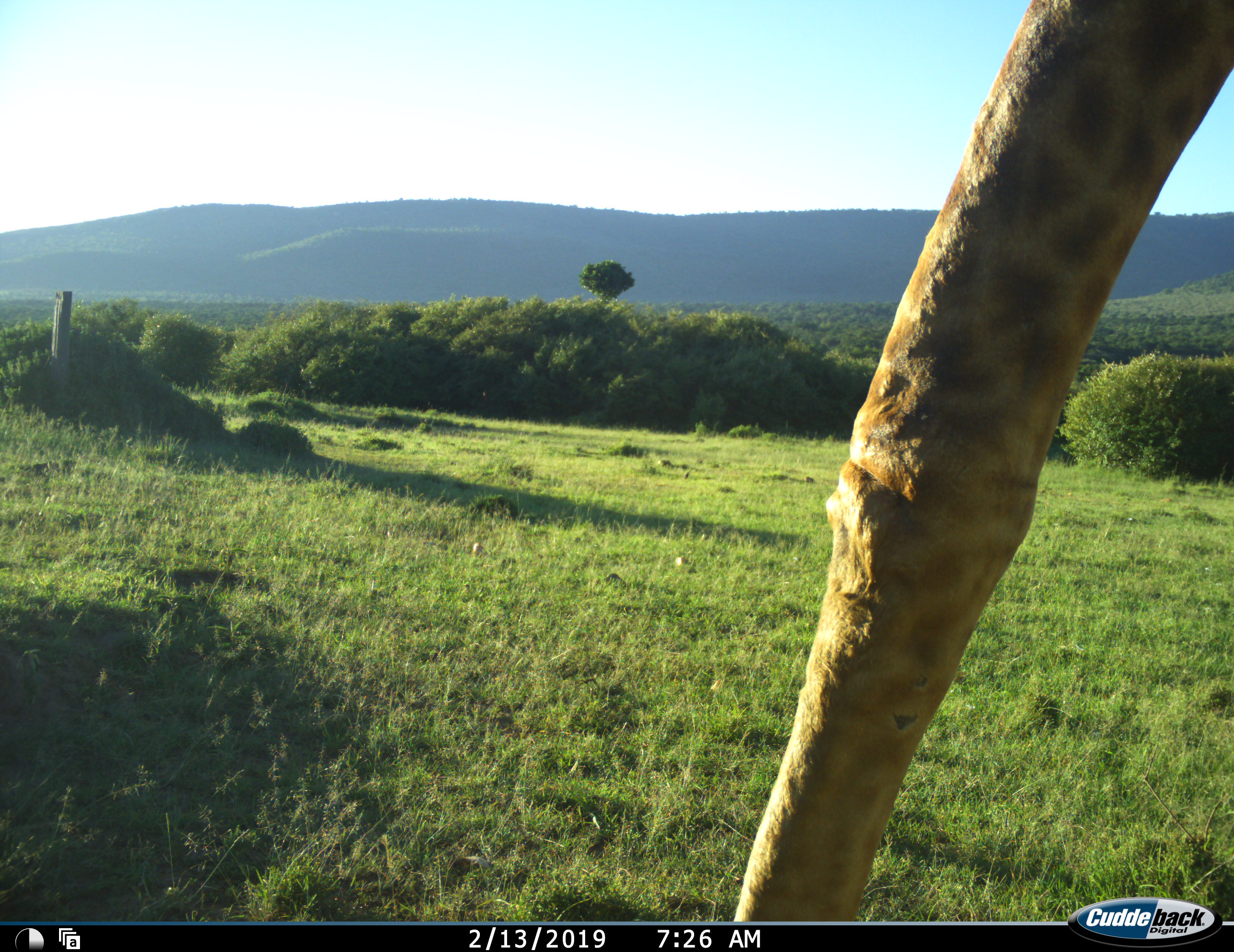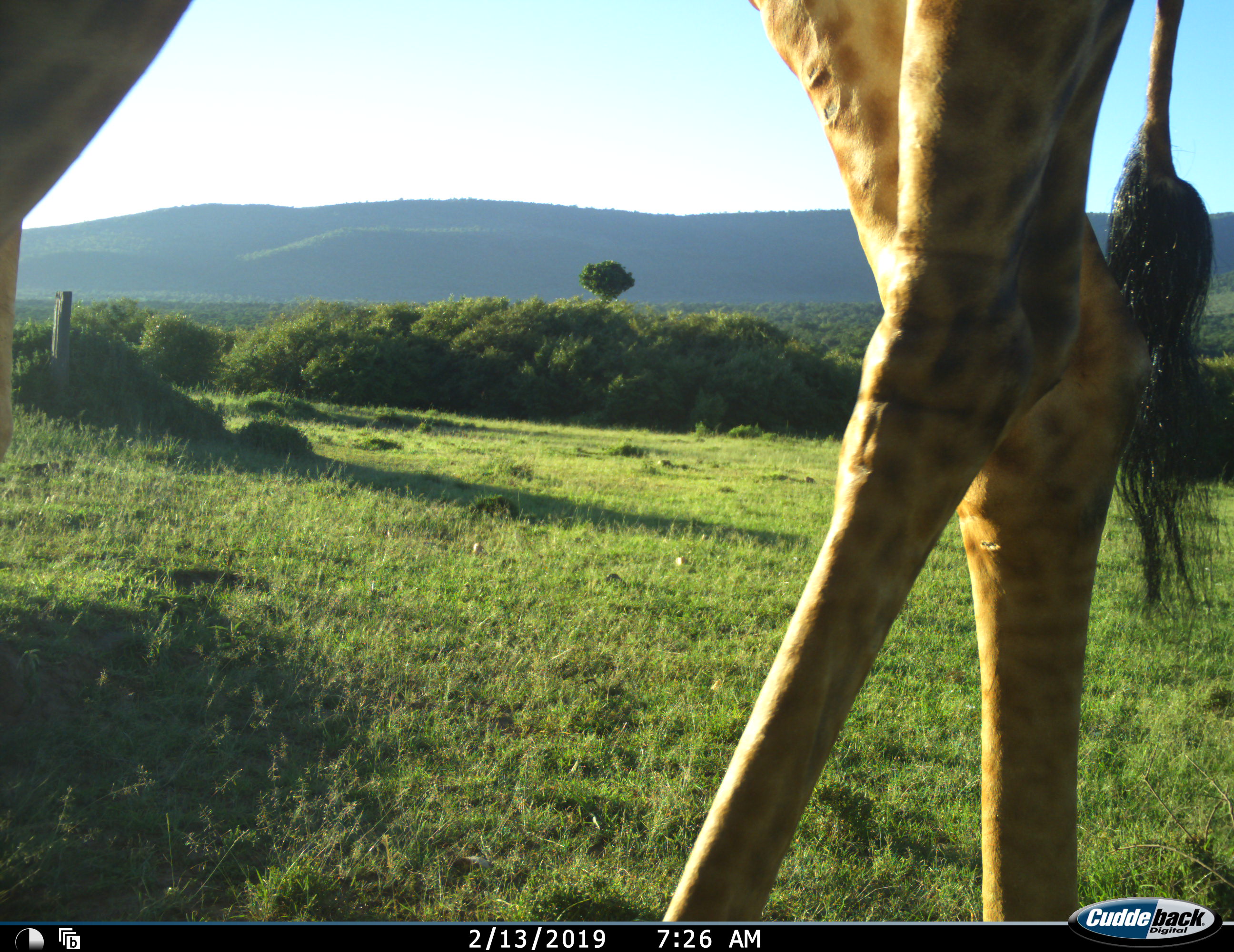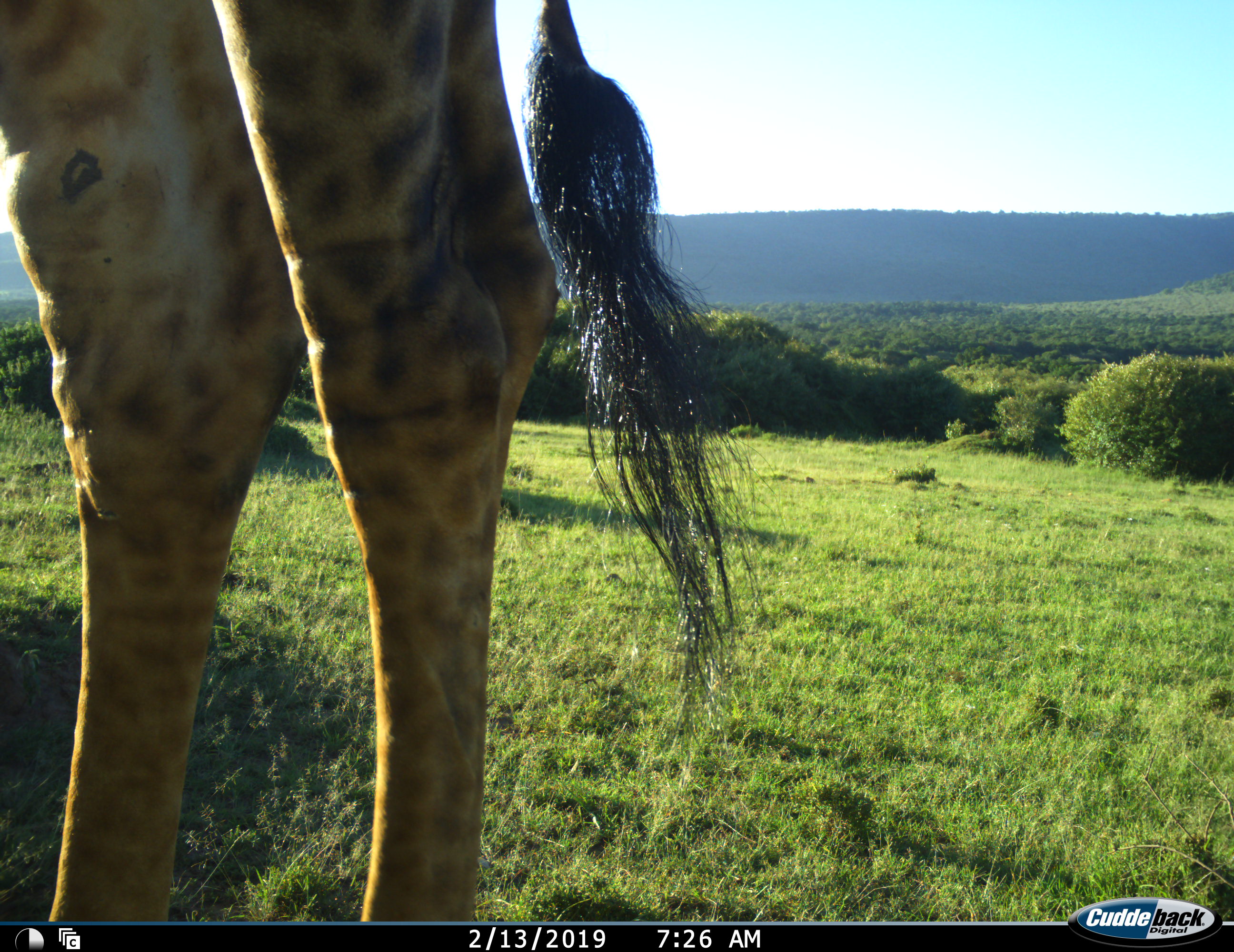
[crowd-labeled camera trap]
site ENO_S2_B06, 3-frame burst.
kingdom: Animalia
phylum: Chordata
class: Mammalia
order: Artiodactyla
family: Giraffidae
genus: Giraffa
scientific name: Giraffa camelopardalis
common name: giraffe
Giraffe (Giraffa camelopardalis), count 1. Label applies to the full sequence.